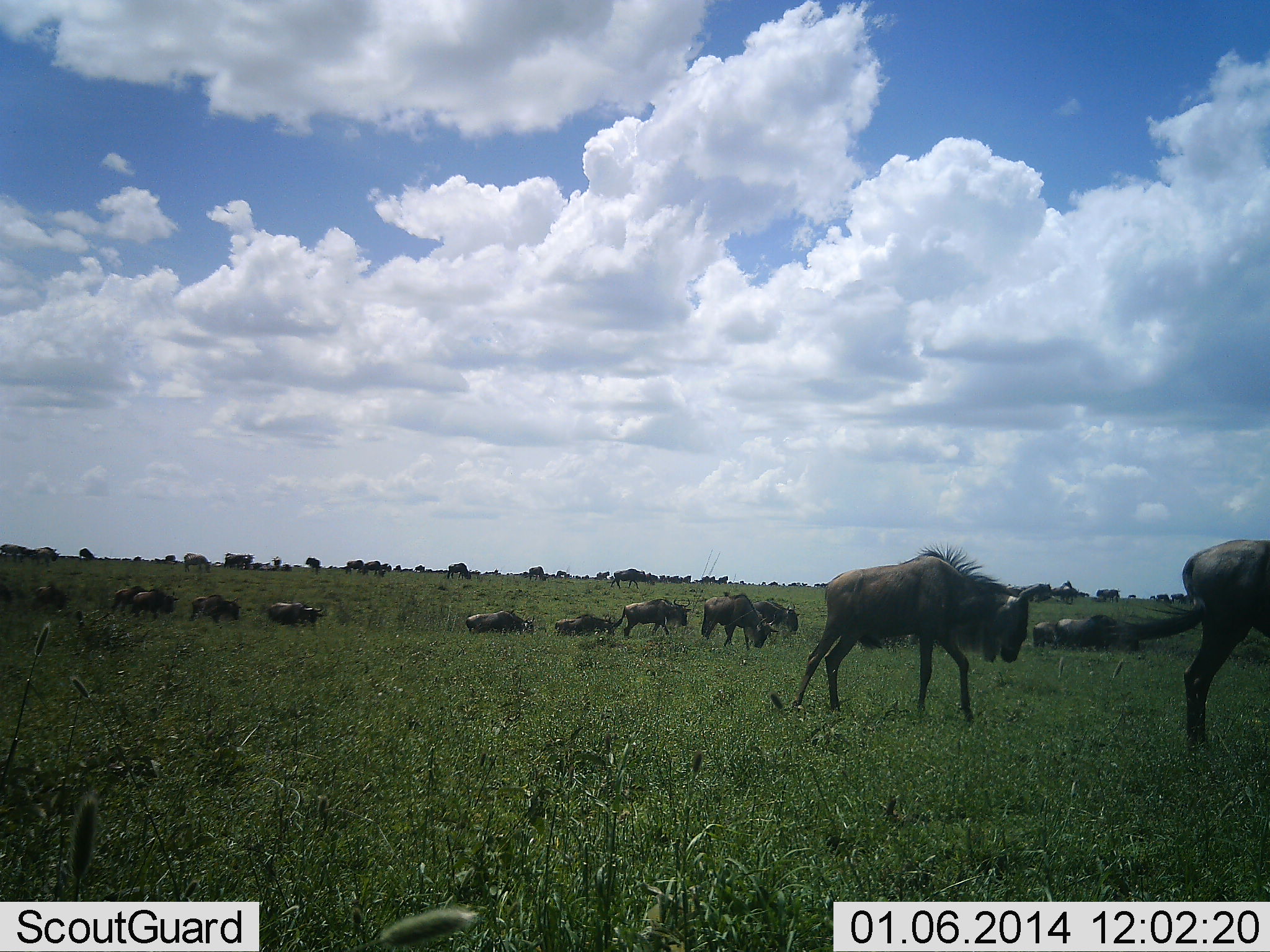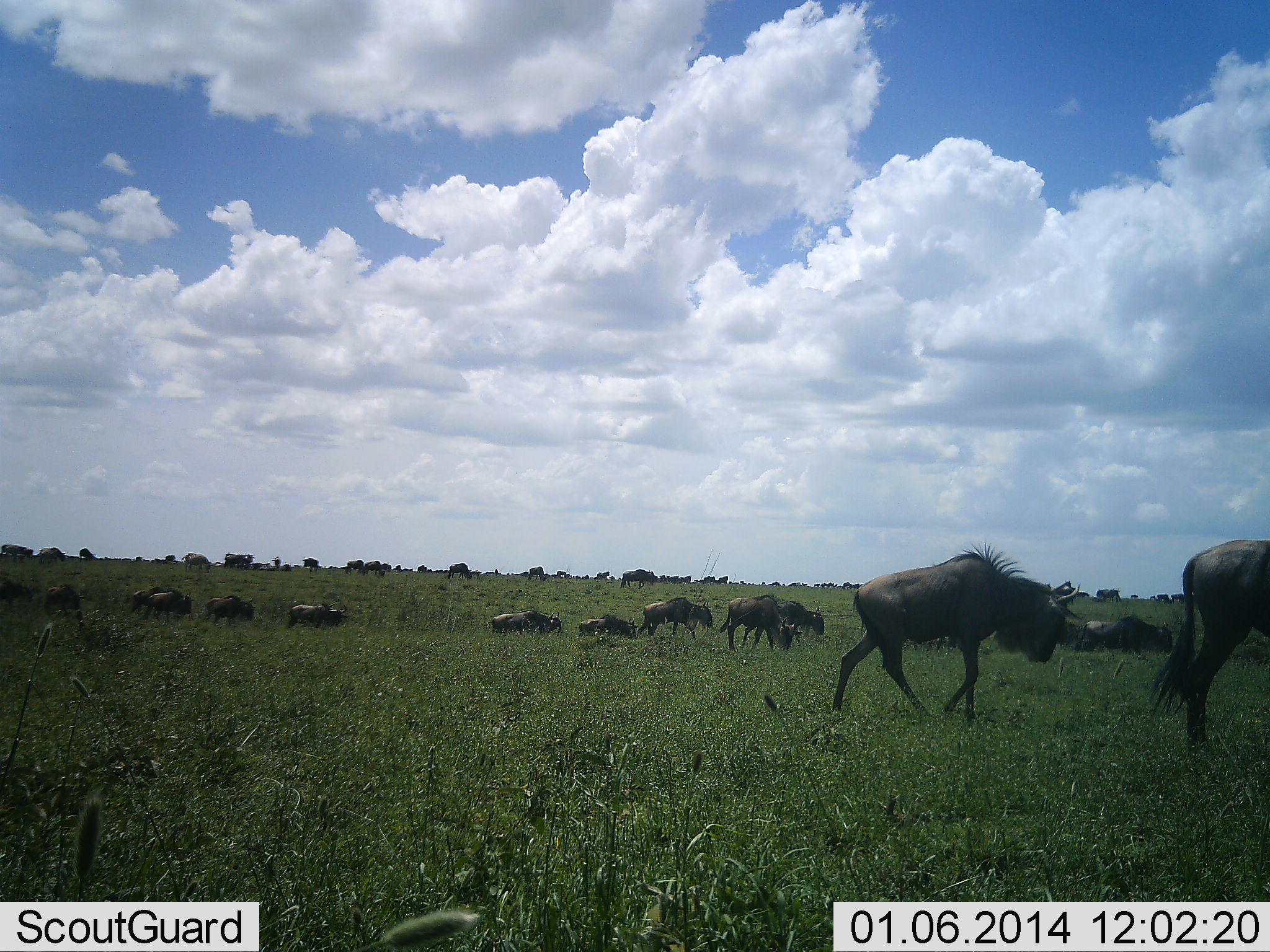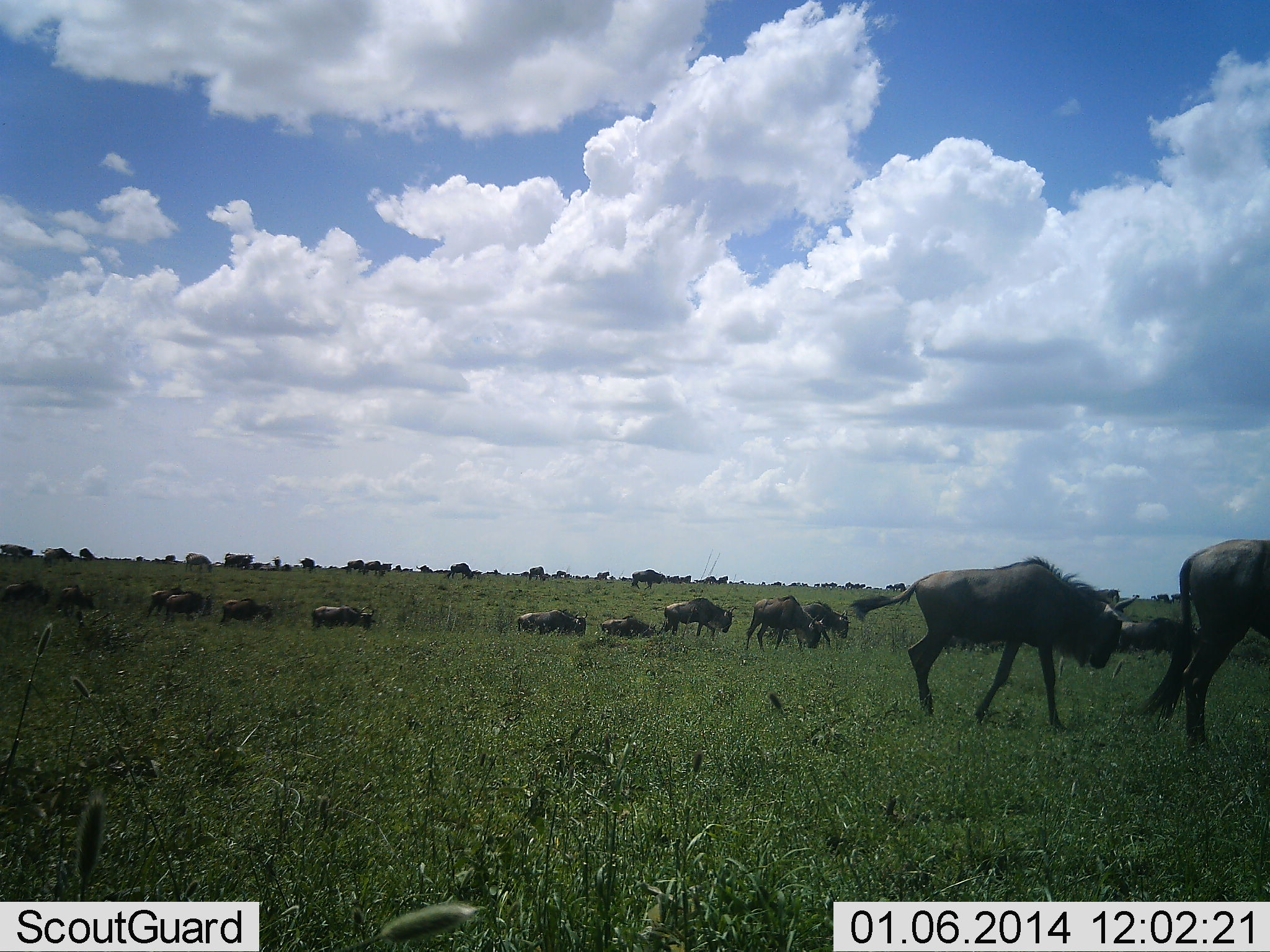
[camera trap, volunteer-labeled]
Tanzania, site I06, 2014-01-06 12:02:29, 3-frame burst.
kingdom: Animalia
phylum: Chordata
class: Mammalia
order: Artiodactyla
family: Bovidae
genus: Connochaetes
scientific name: Connochaetes taurinus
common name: blue wildebeest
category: wildebeest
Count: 11-50.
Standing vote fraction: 23%.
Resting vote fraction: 6%.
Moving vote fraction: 98%.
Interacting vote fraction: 3%.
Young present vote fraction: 2%.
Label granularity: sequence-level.